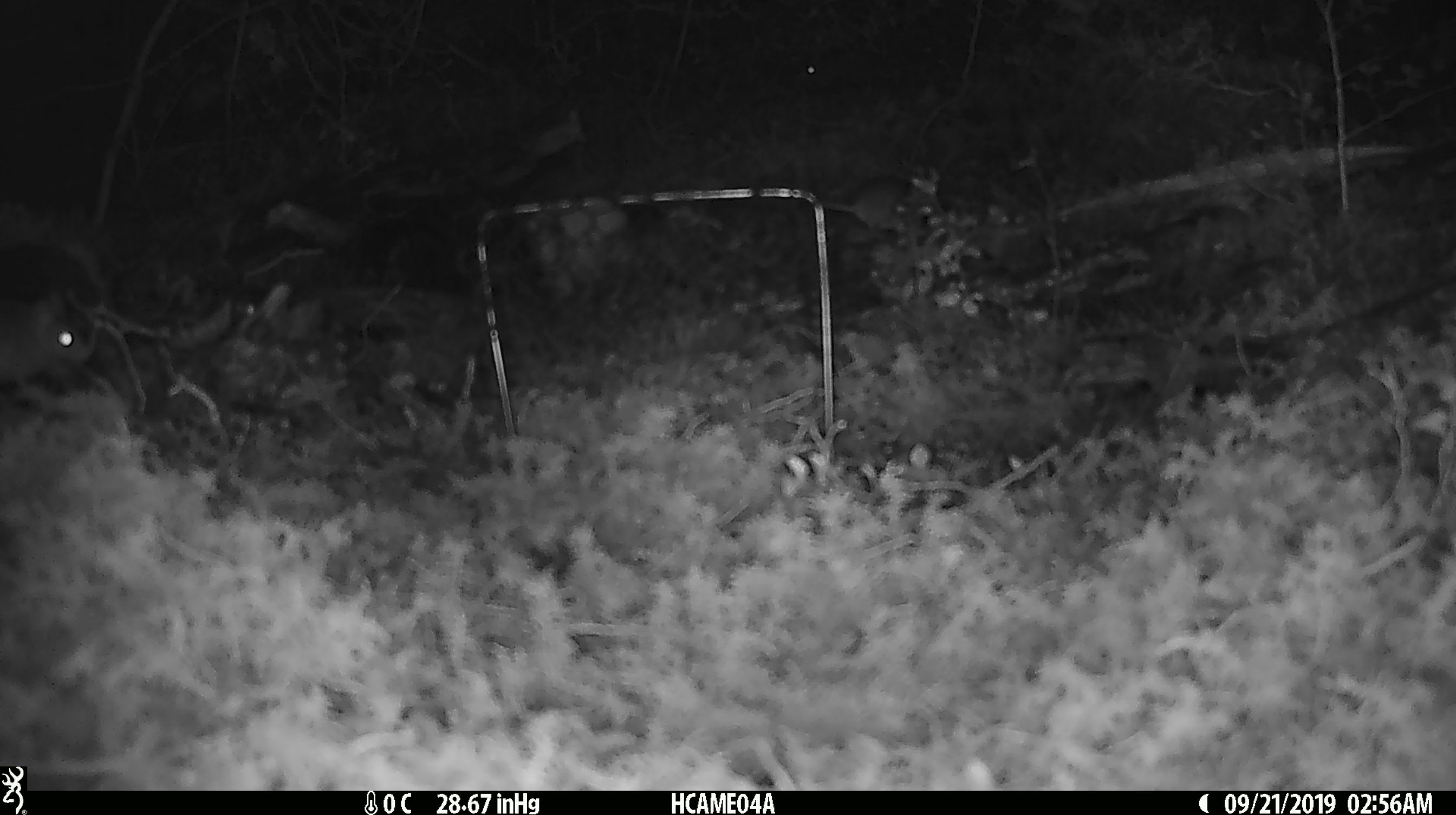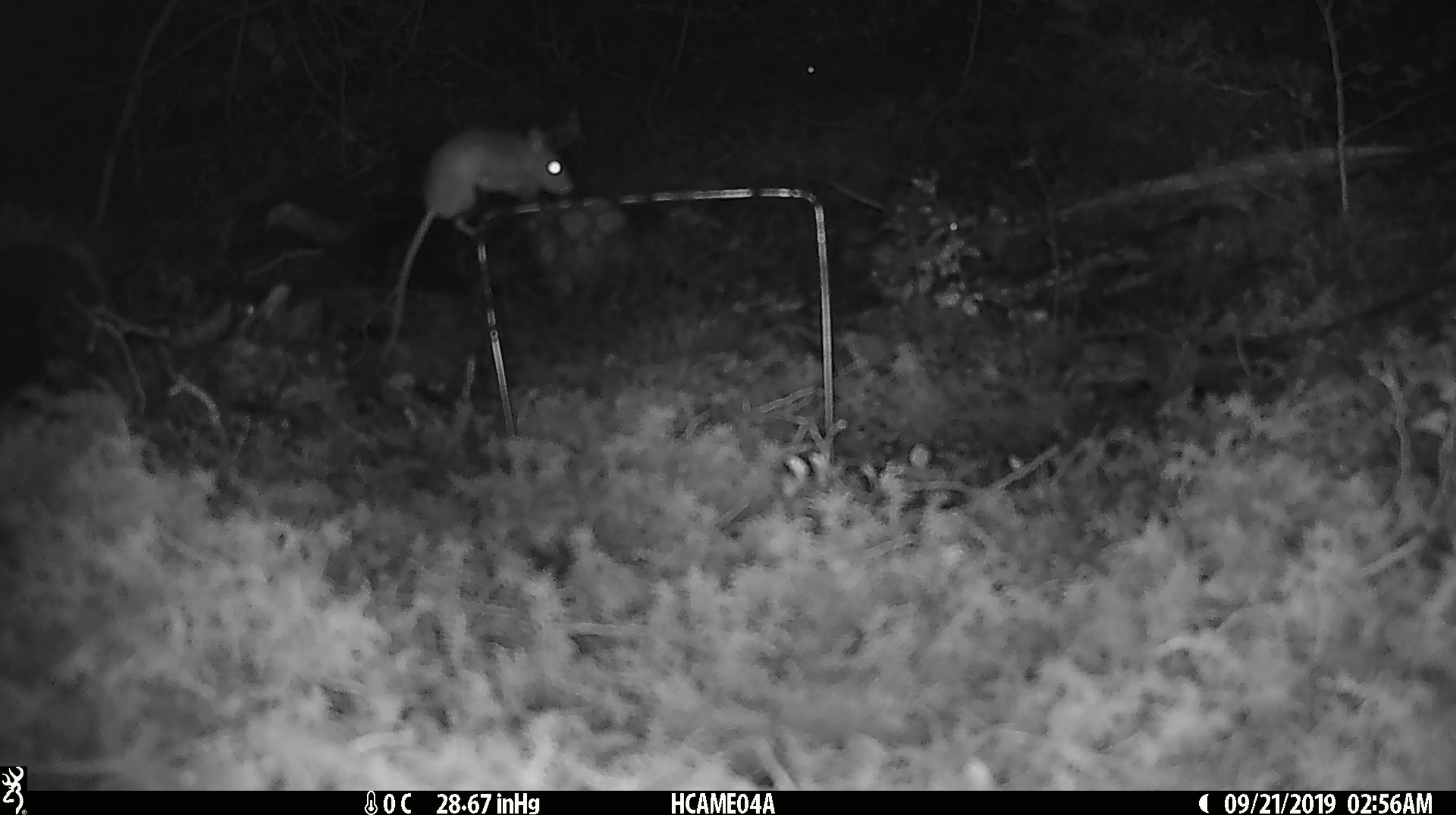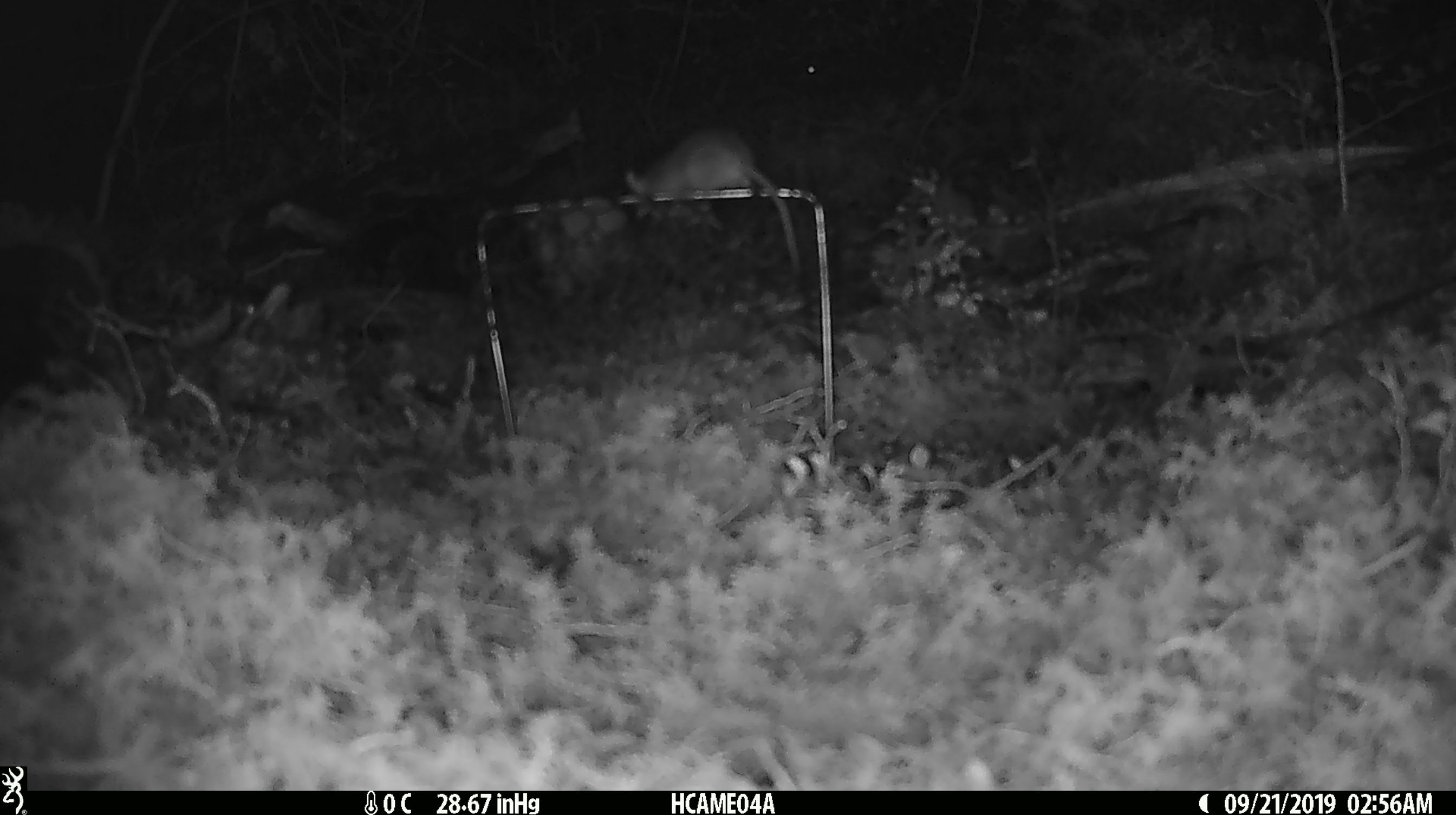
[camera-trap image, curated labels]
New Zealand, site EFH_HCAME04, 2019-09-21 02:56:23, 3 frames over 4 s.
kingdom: Animalia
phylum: Chordata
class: Mammalia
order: Rodentia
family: Muridae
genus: Mus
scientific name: Mus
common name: mouse